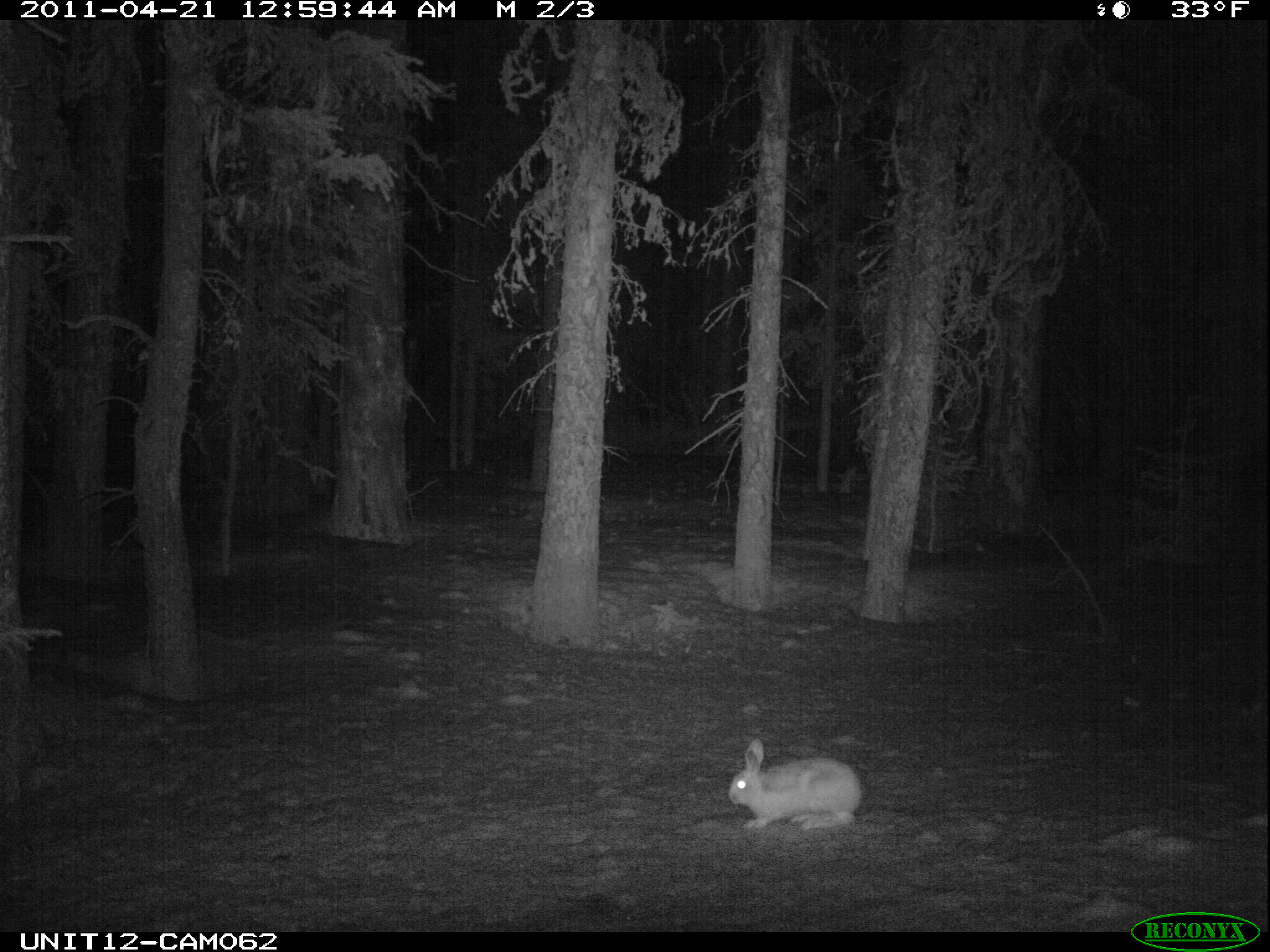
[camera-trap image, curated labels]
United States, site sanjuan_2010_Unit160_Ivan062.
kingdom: Animalia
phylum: Chordata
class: Mammalia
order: Lagomorpha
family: Leporidae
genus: Lepus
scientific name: Lepus americanus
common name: snowshoe hare